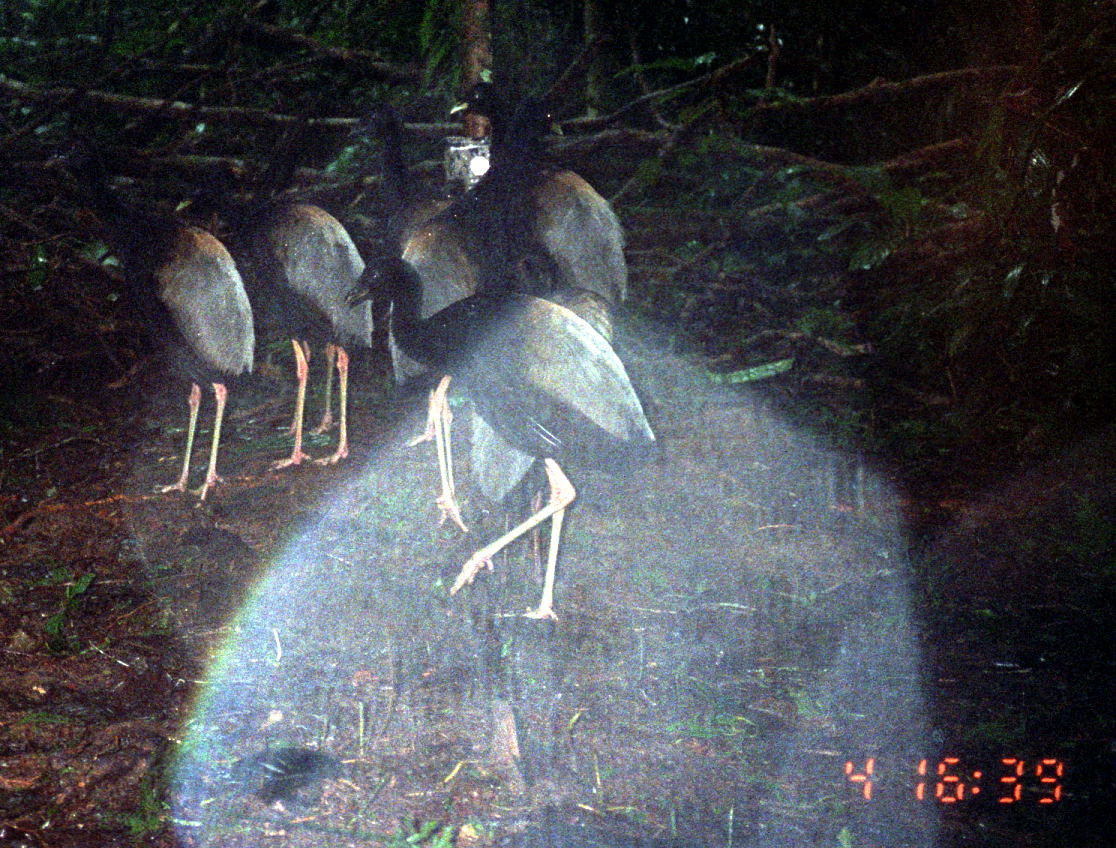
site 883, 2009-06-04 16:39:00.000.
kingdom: Animalia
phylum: Chordata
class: Aves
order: Gruiformes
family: Psophiidae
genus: Psophia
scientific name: Psophia crepitans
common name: gray-winged trumpeter